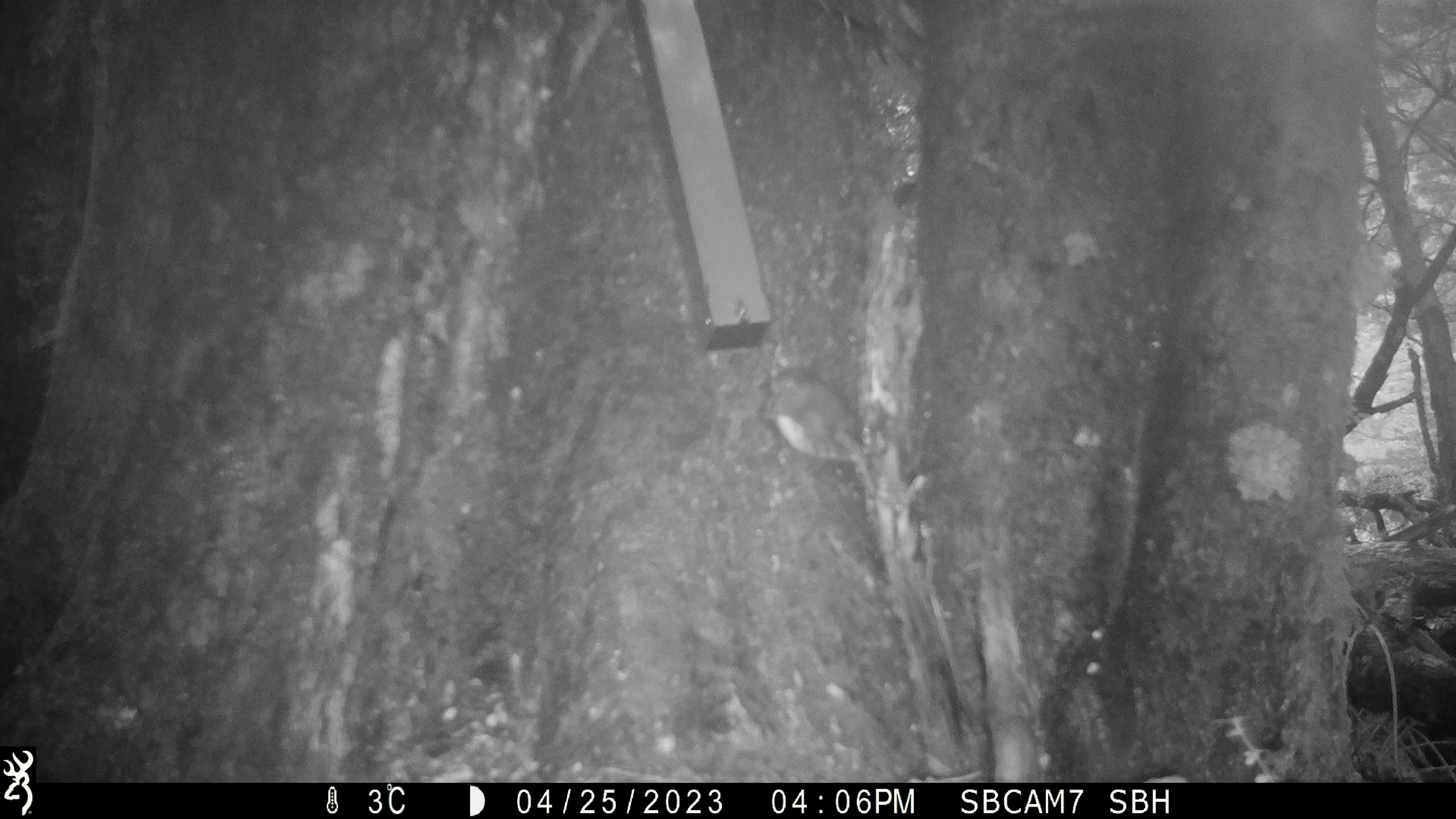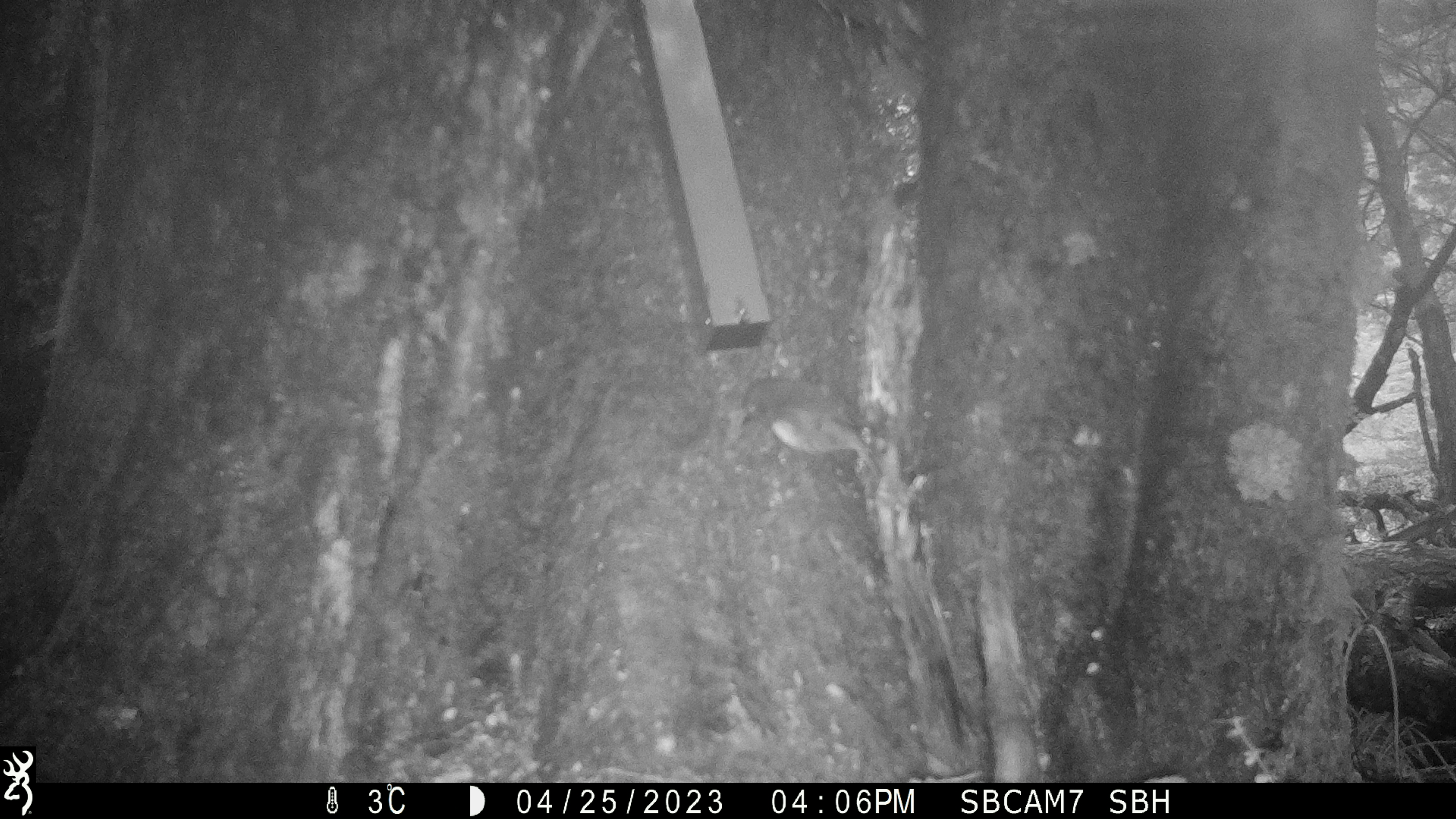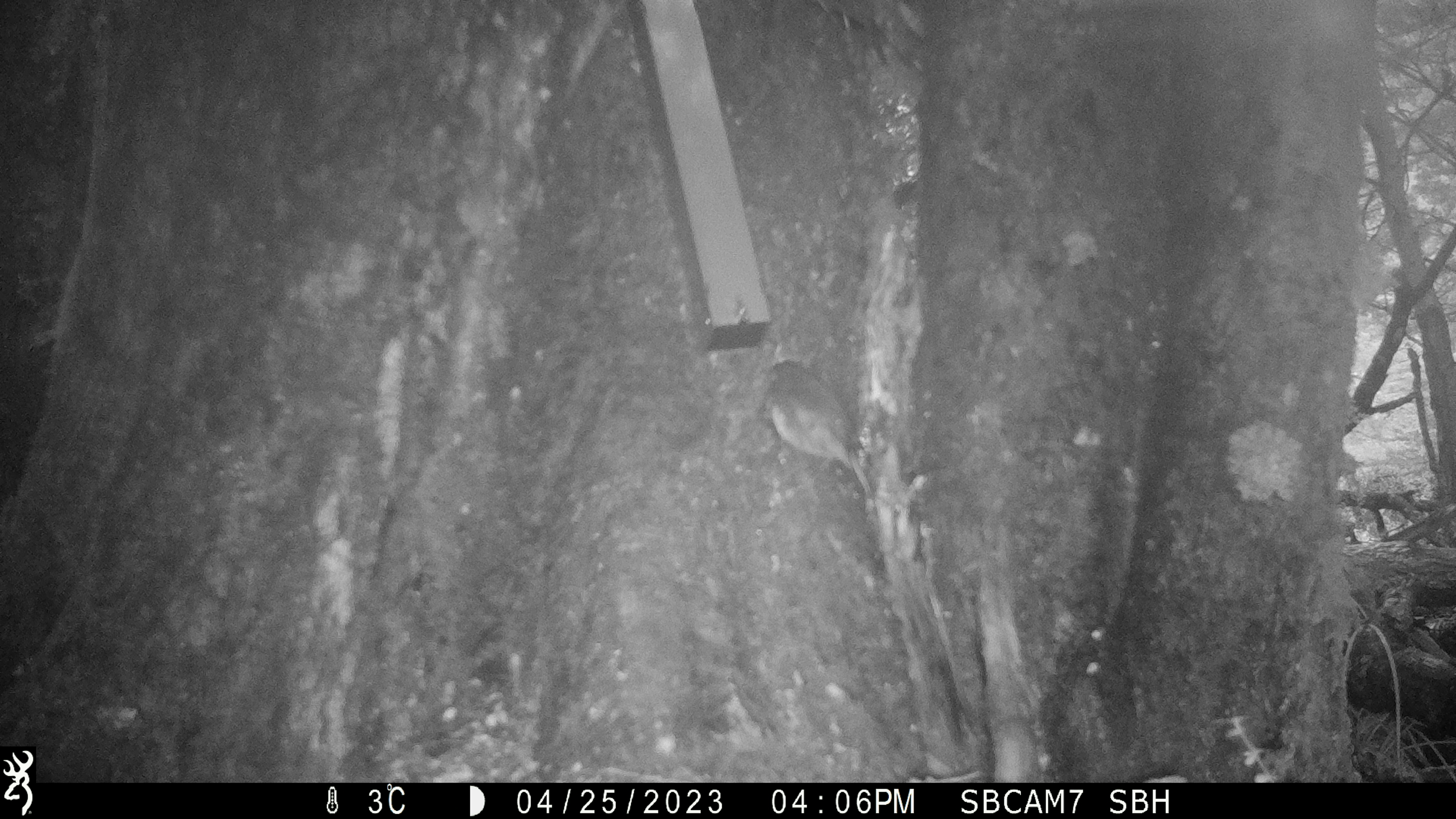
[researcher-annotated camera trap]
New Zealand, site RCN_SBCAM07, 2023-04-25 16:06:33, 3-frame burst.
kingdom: Animalia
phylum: Chordata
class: Aves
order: Passeriformes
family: Petroicidae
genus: Petroica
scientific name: Petroica australis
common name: new zealand robin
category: robin